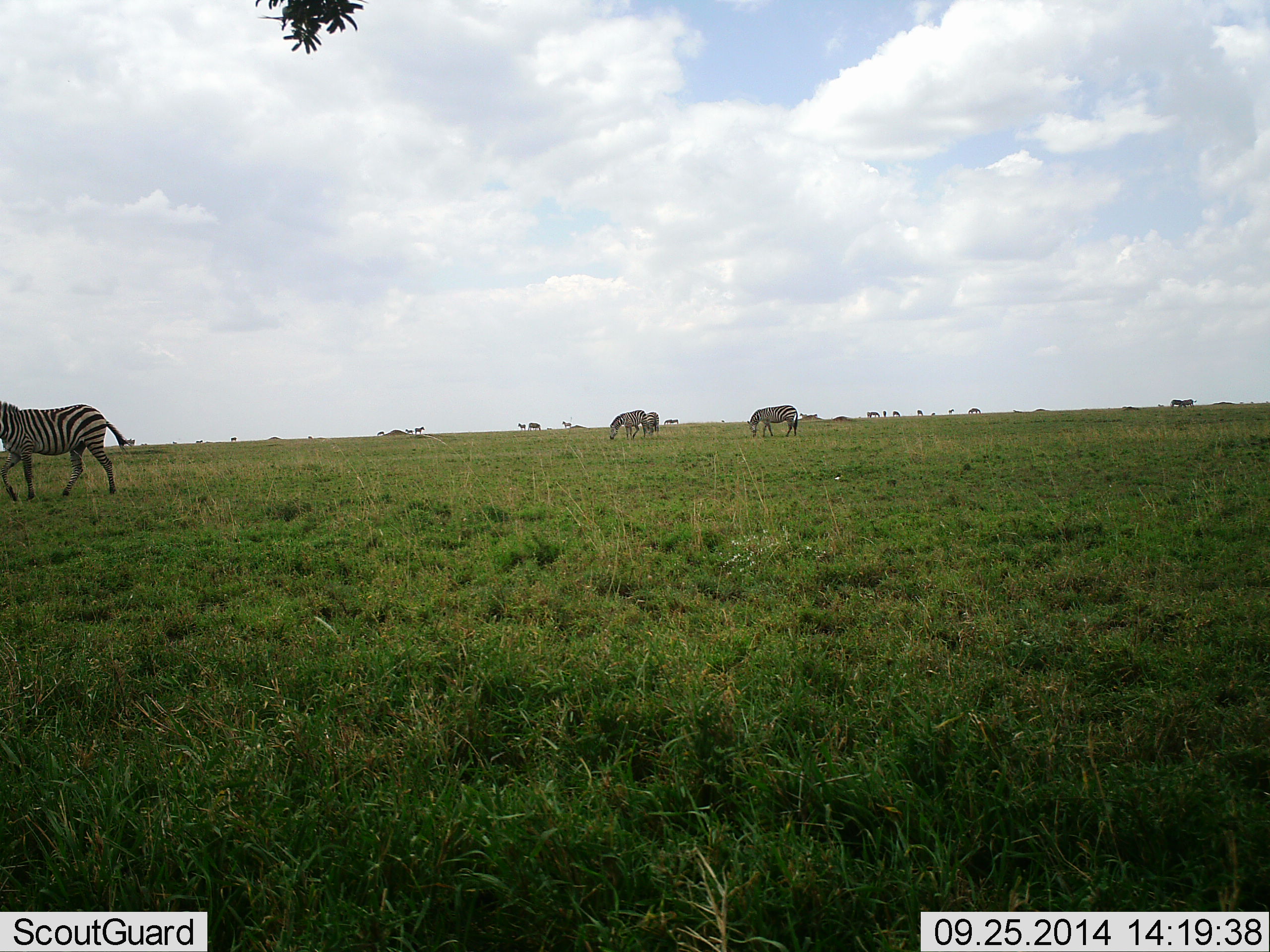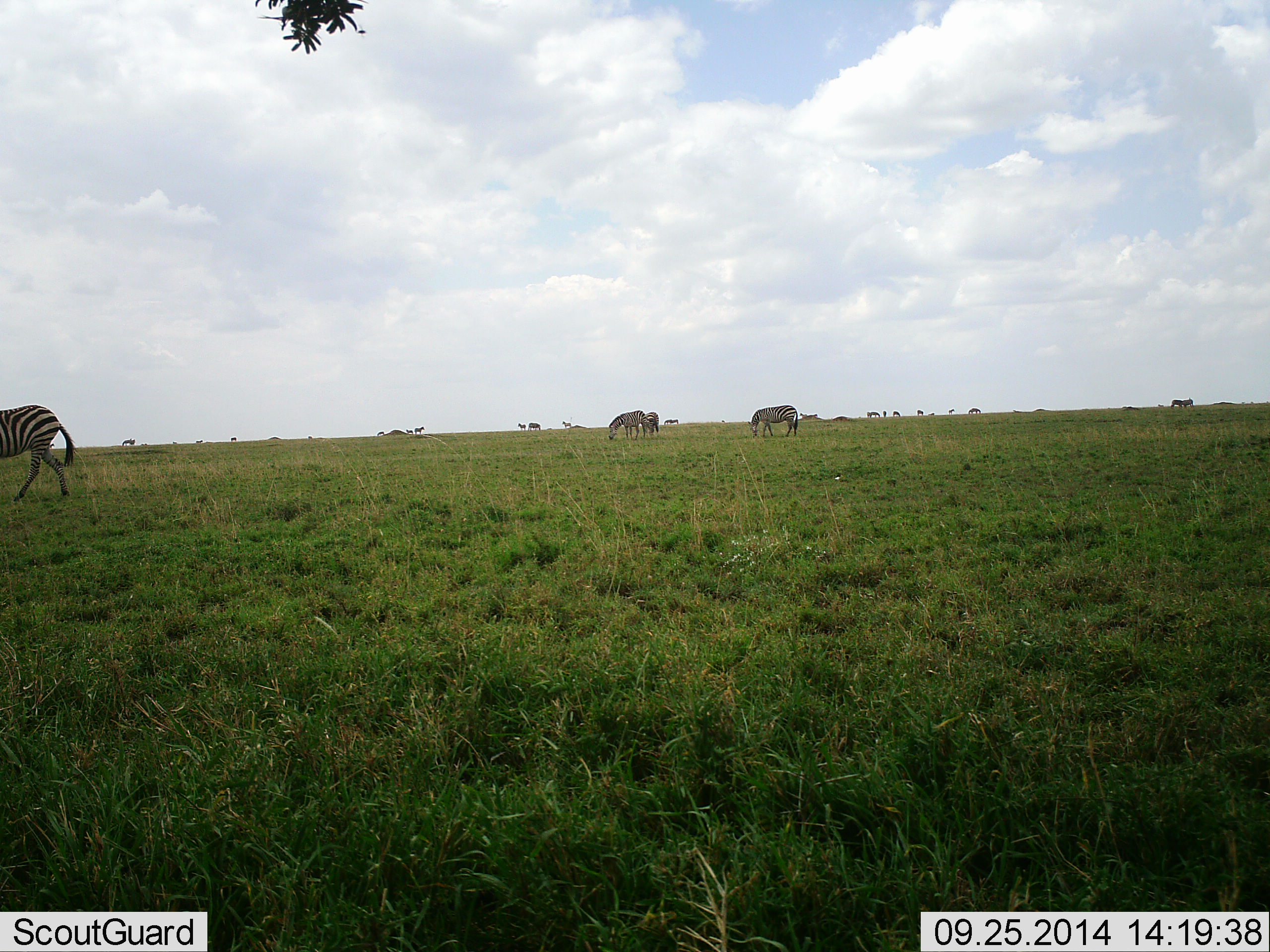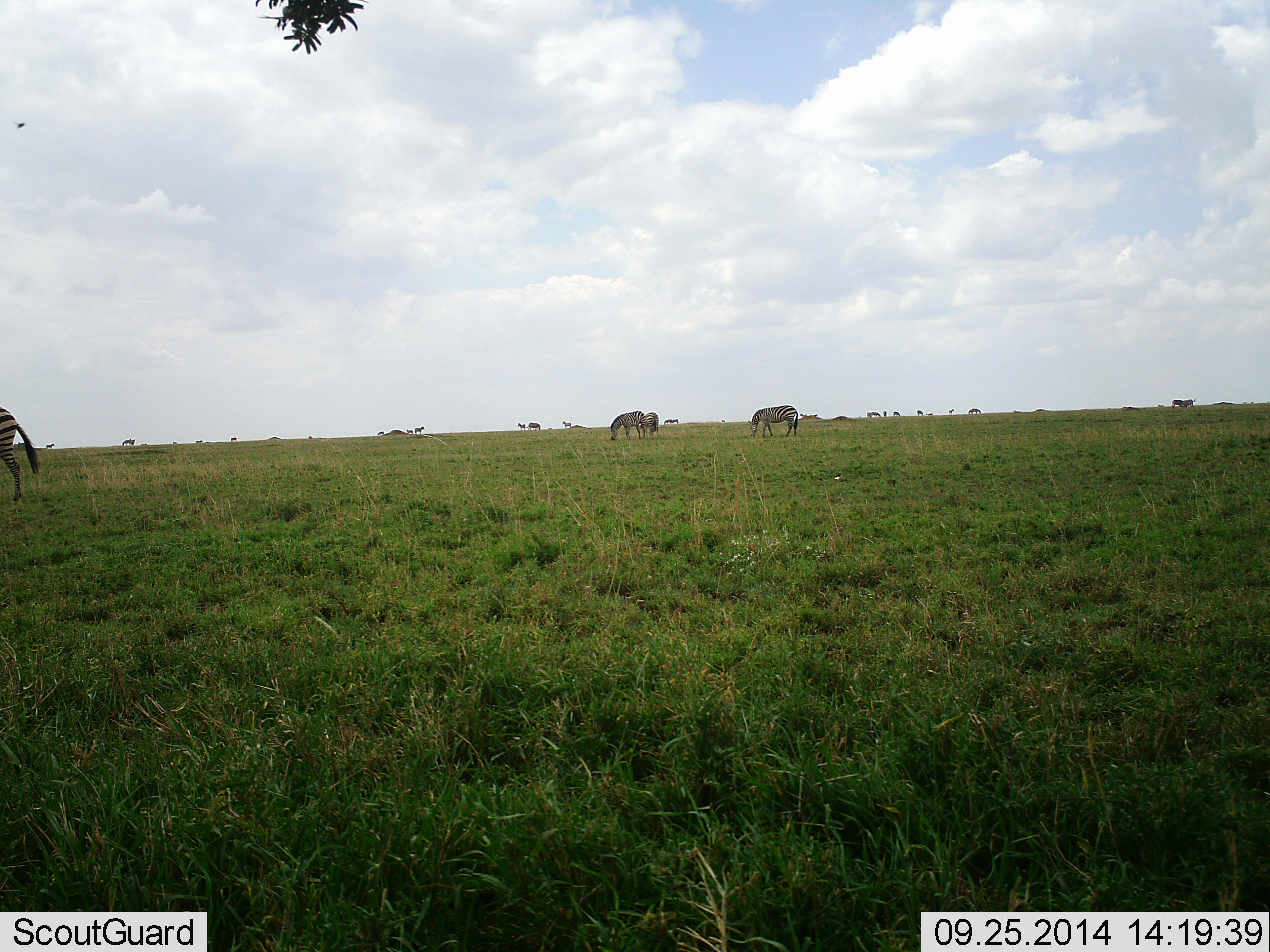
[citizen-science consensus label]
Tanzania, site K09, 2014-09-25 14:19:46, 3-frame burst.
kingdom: Animalia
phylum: Chordata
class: Mammalia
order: Perissodactyla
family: Equidae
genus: Equus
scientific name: Equus quagga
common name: plains zebra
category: zebra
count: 5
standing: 30%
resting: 0%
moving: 50%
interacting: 0%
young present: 0%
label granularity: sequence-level